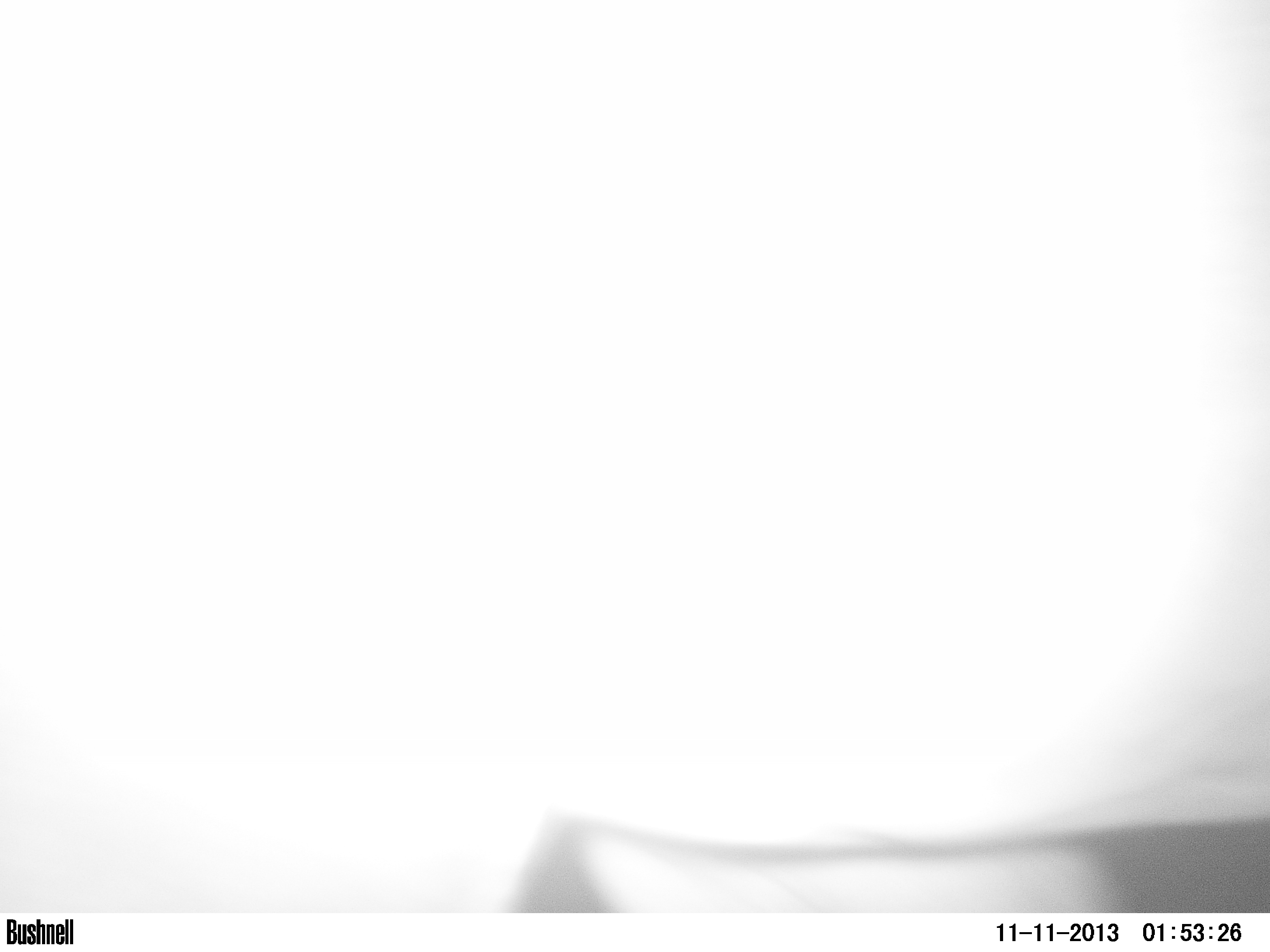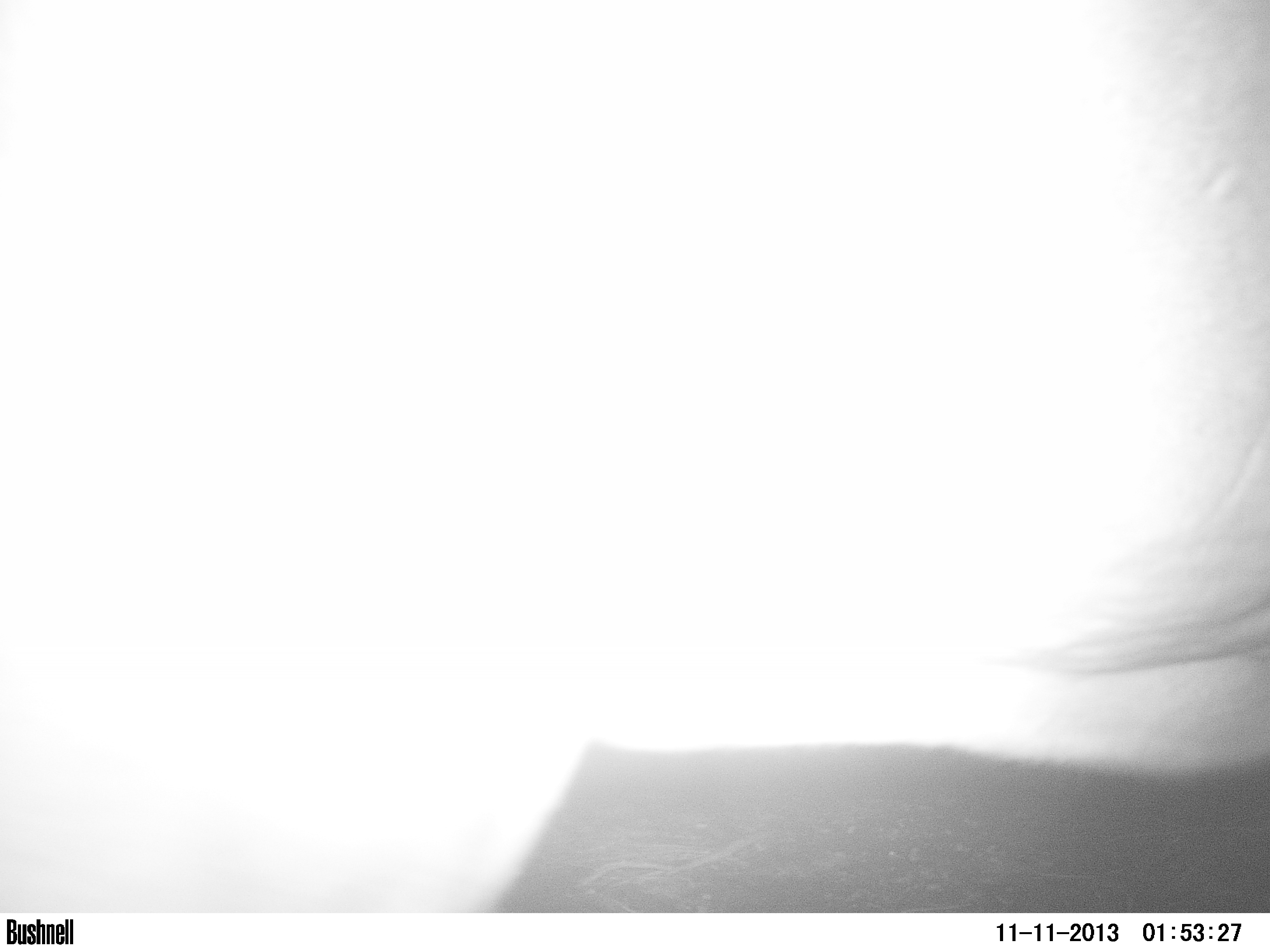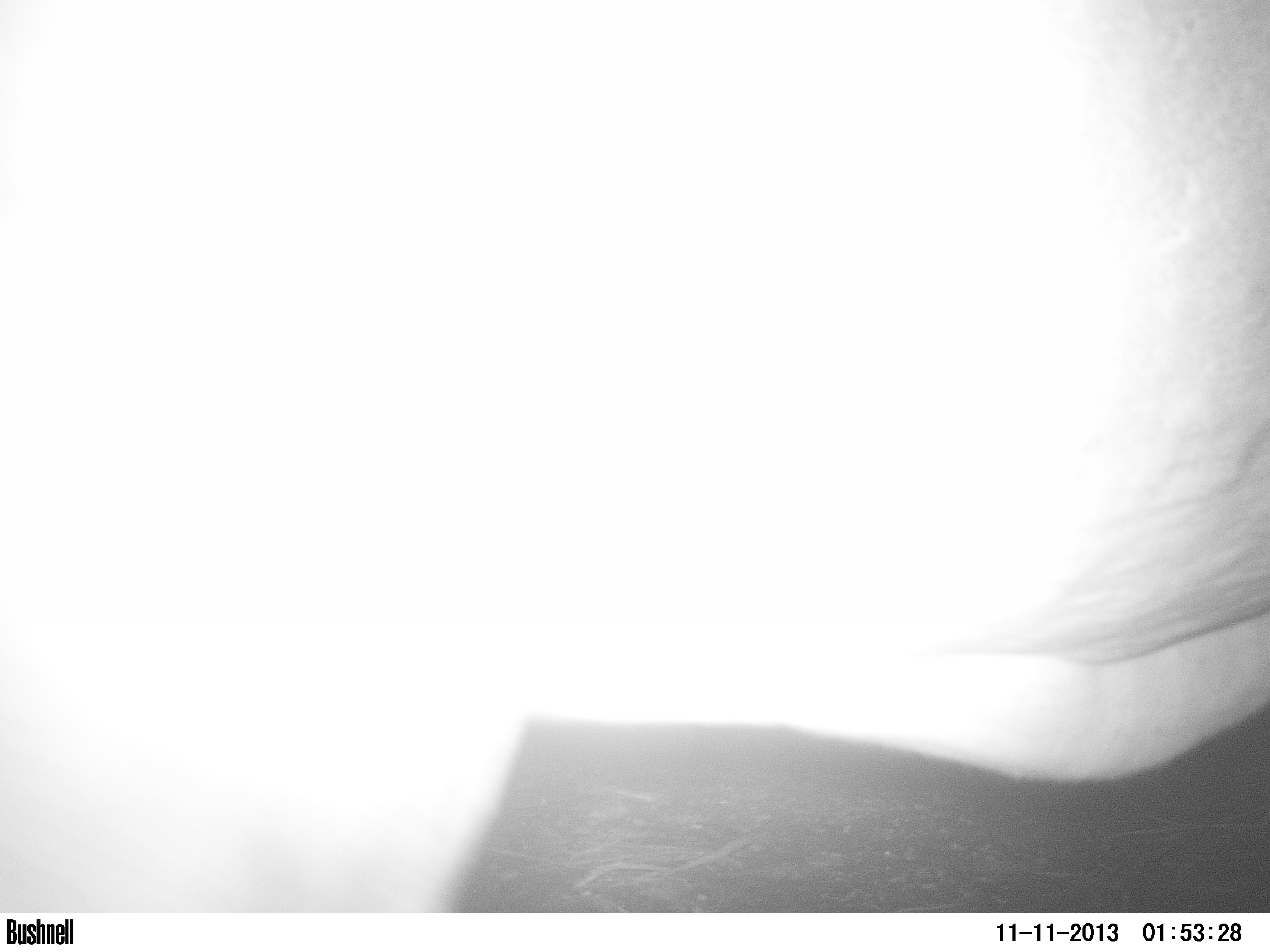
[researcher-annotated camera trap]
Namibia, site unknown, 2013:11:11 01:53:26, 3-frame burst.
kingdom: Animalia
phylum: Chordata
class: Mammalia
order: Carnivora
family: Felidae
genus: Panthera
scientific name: Panthera leo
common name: lion